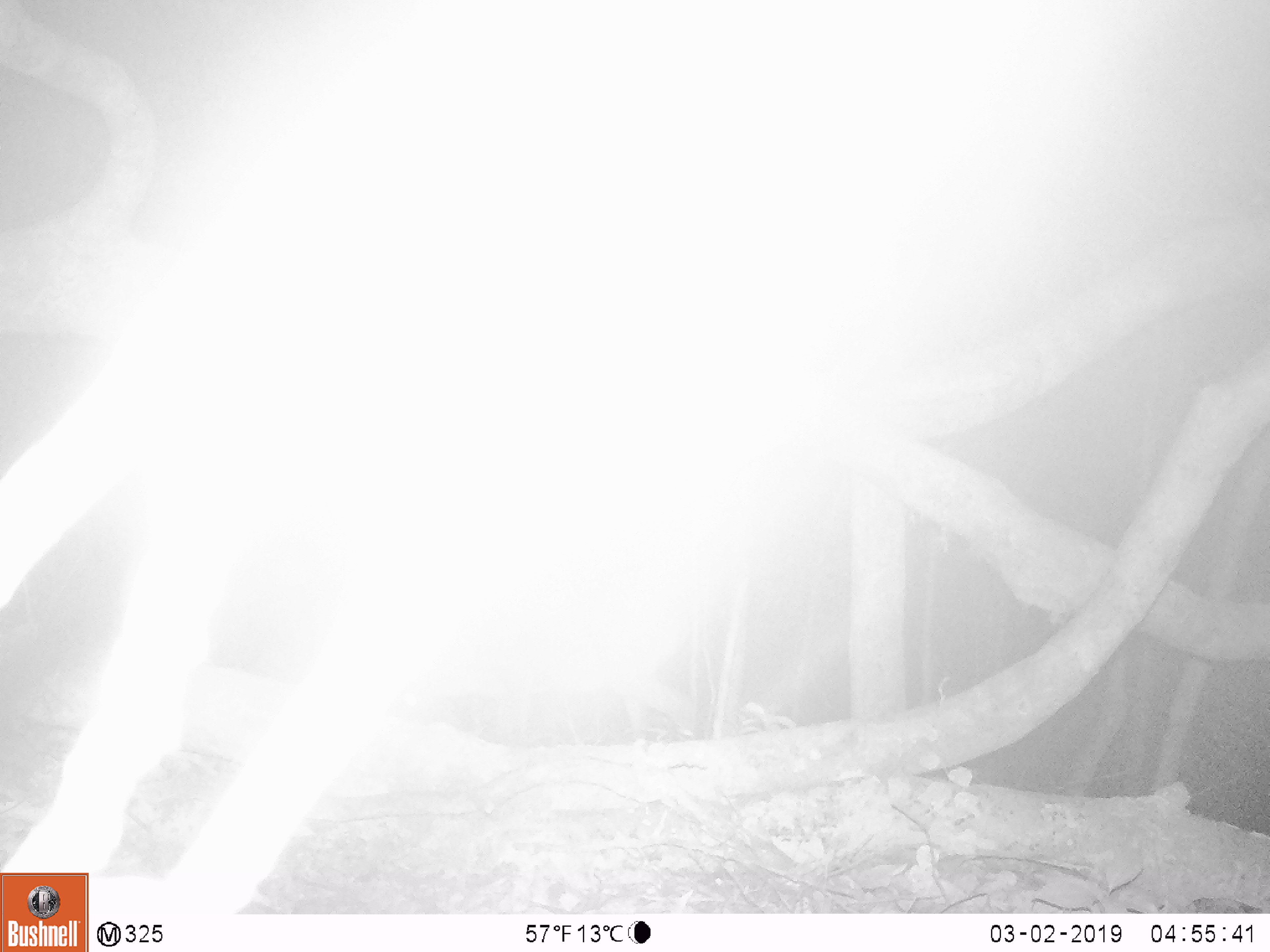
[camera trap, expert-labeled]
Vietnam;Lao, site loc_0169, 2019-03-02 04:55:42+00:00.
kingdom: Animalia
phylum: Chordata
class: Mammalia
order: Artiodactyla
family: Cervidae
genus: Muntiacus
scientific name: Muntiacus vuquangensis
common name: large-antlered muntjac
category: large antlered muntjac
Large antlered muntjac (large-antlered muntjac) (Muntiacus vuquangensis). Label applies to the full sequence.